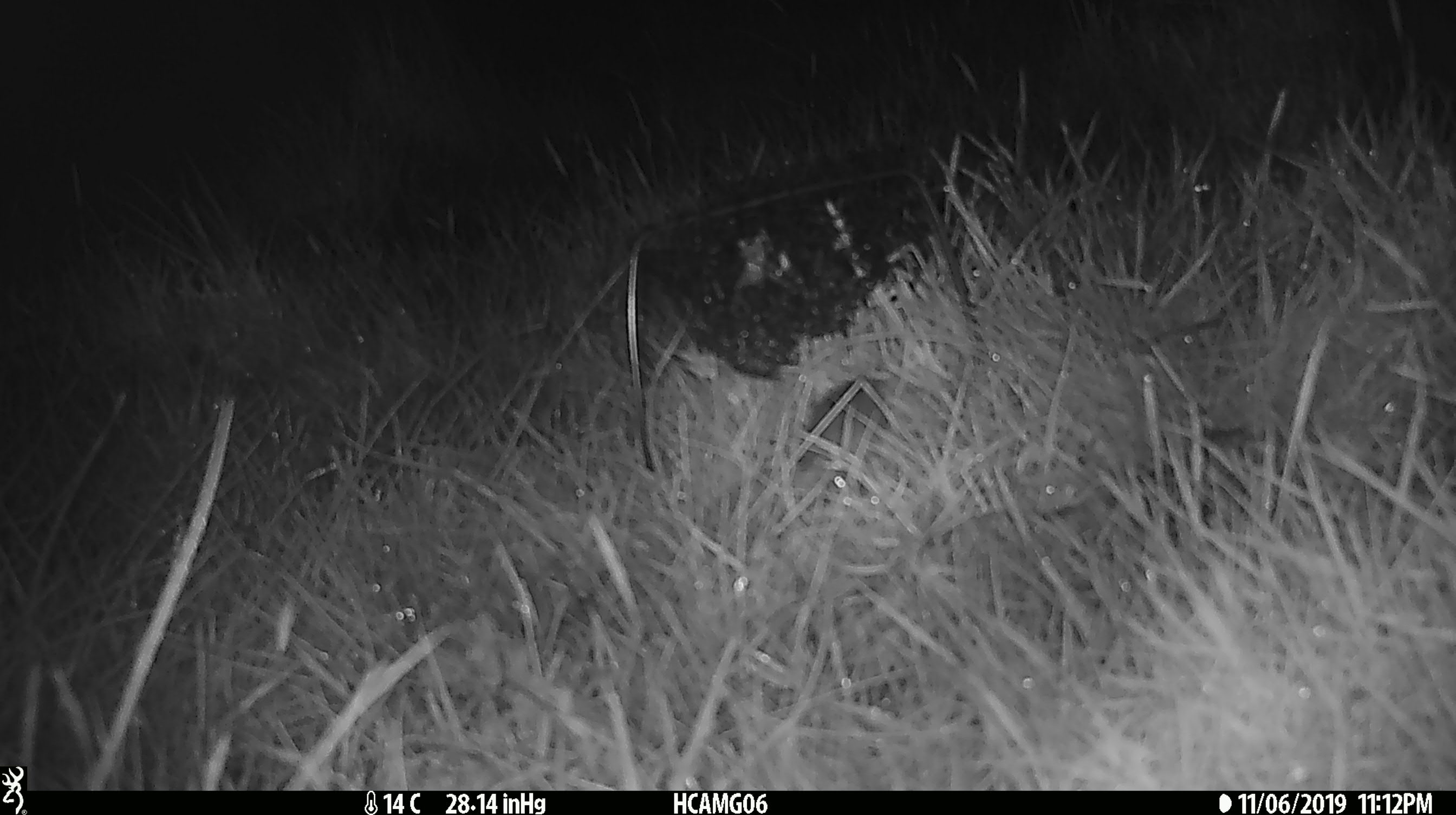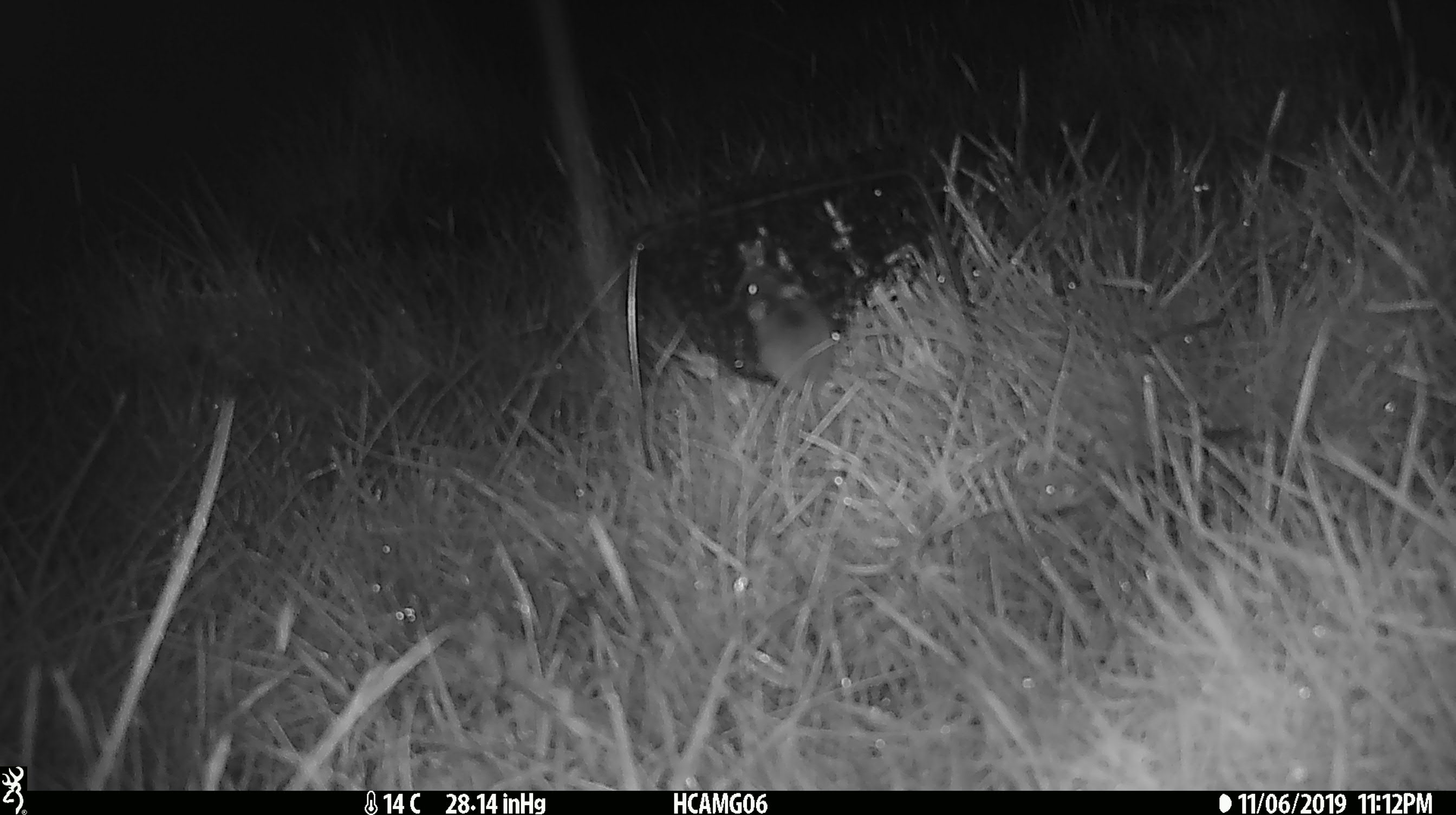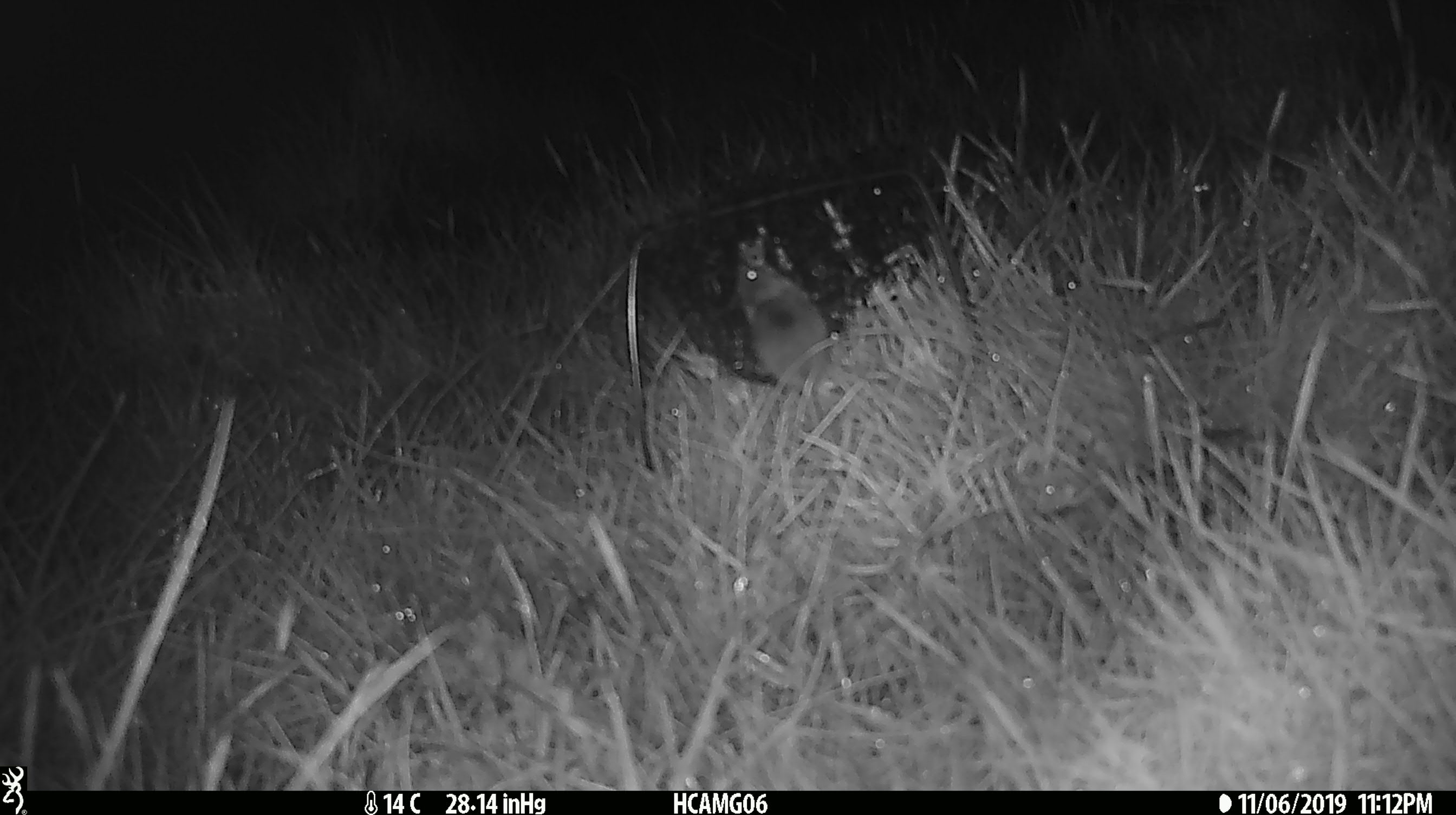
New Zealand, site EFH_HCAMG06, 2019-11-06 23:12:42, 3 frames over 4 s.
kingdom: Animalia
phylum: Chordata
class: Mammalia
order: Rodentia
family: Muridae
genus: Mus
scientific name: Mus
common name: mouse